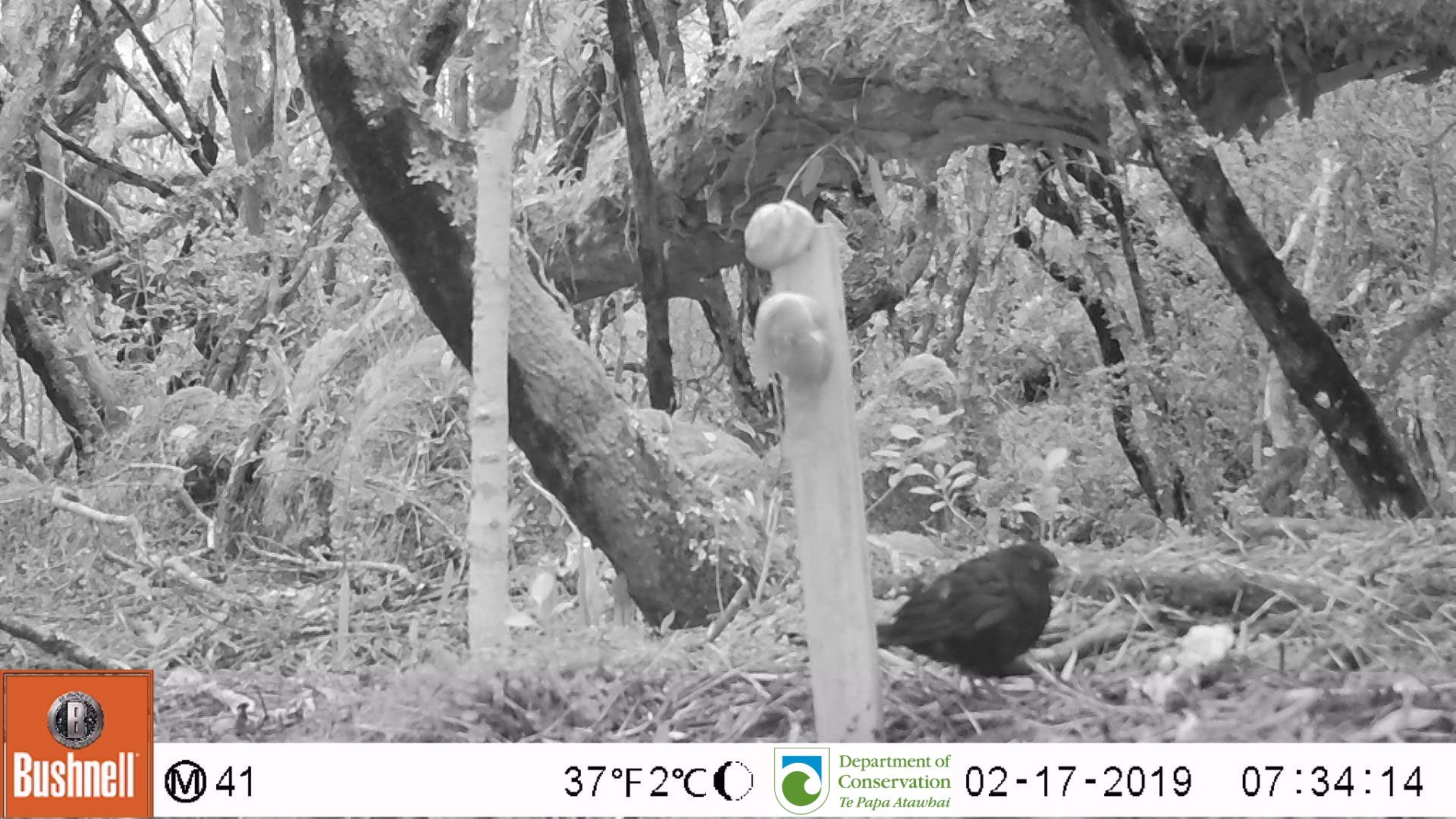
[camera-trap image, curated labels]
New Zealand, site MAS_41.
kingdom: Animalia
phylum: Chordata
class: Aves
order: Passeriformes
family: Turdidae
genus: Turdus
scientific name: Turdus merula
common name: eurasian blackbird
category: blackbird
Blackbird (eurasian blackbird) (Turdus merula).